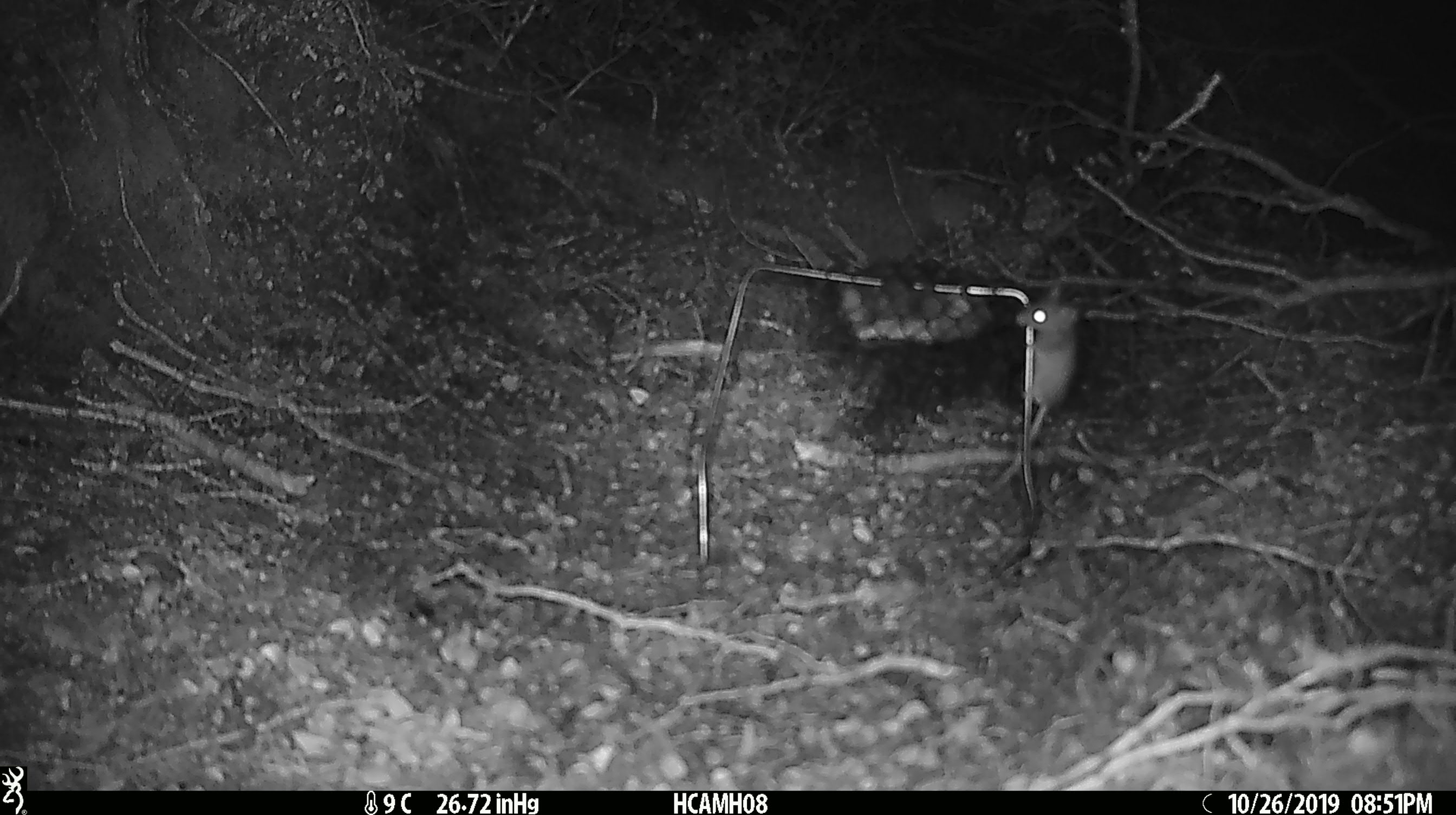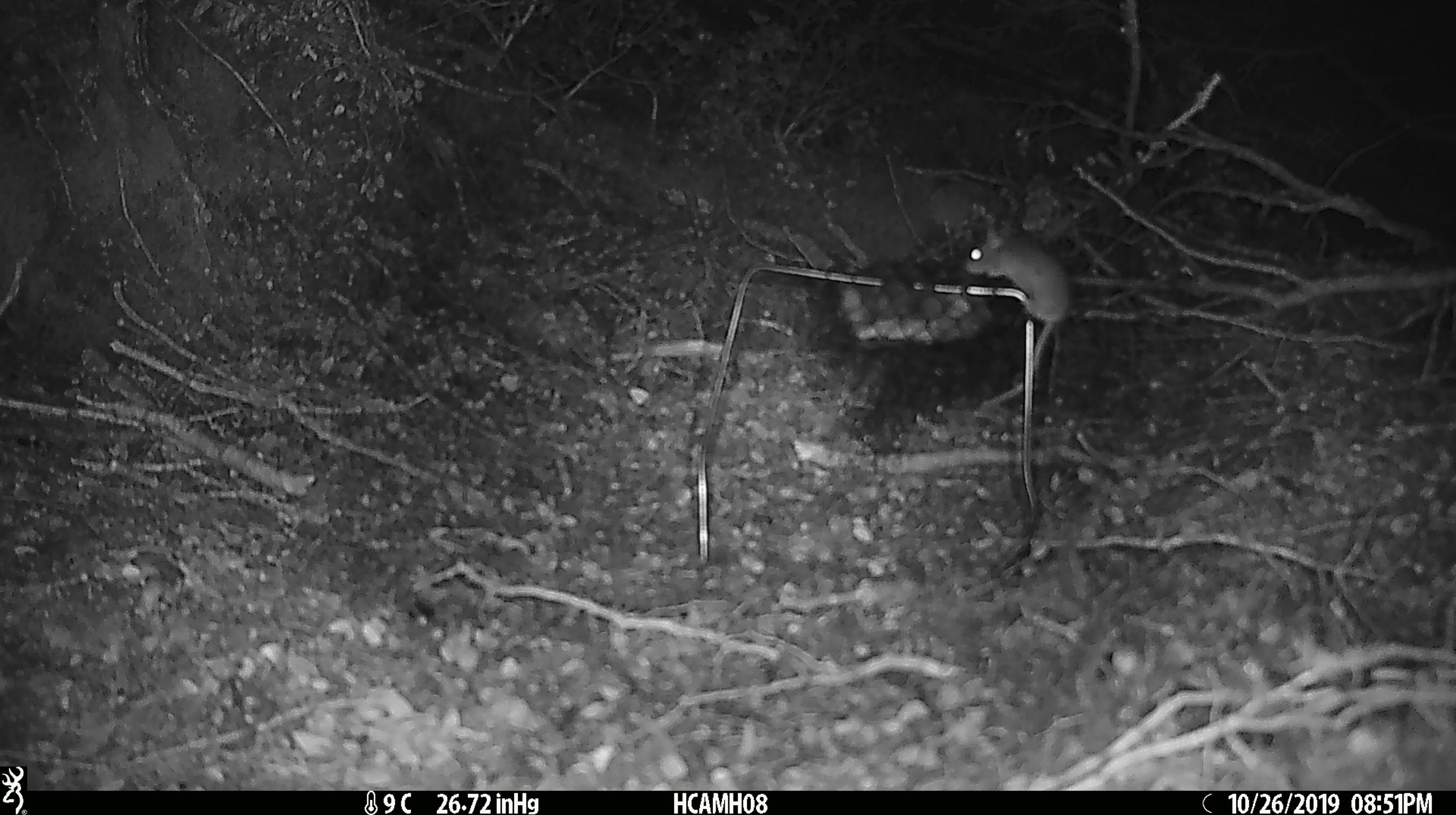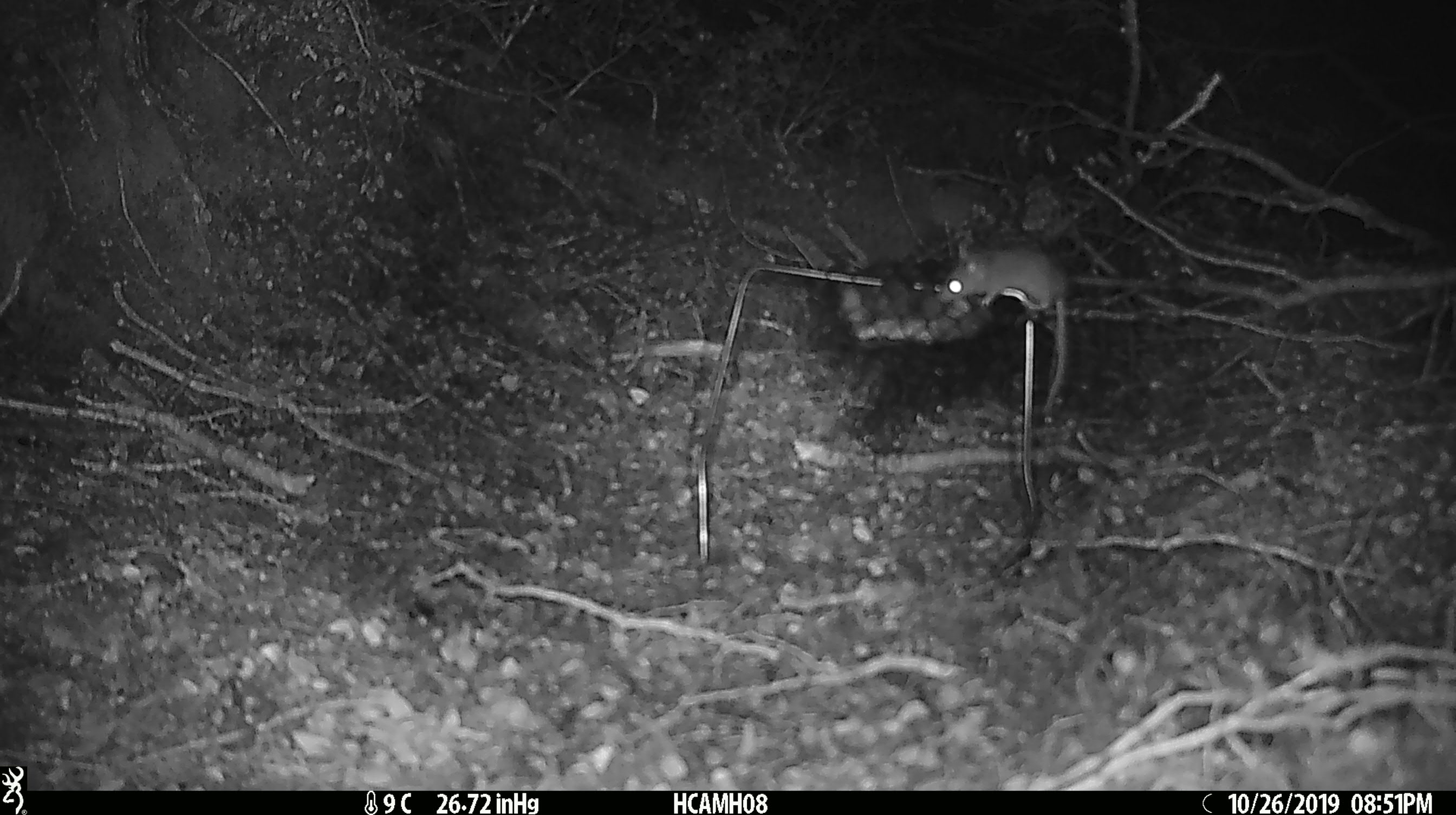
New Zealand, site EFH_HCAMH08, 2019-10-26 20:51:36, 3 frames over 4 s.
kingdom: Animalia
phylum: Chordata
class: Mammalia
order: Rodentia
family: Muridae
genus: Mus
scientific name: Mus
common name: mouse